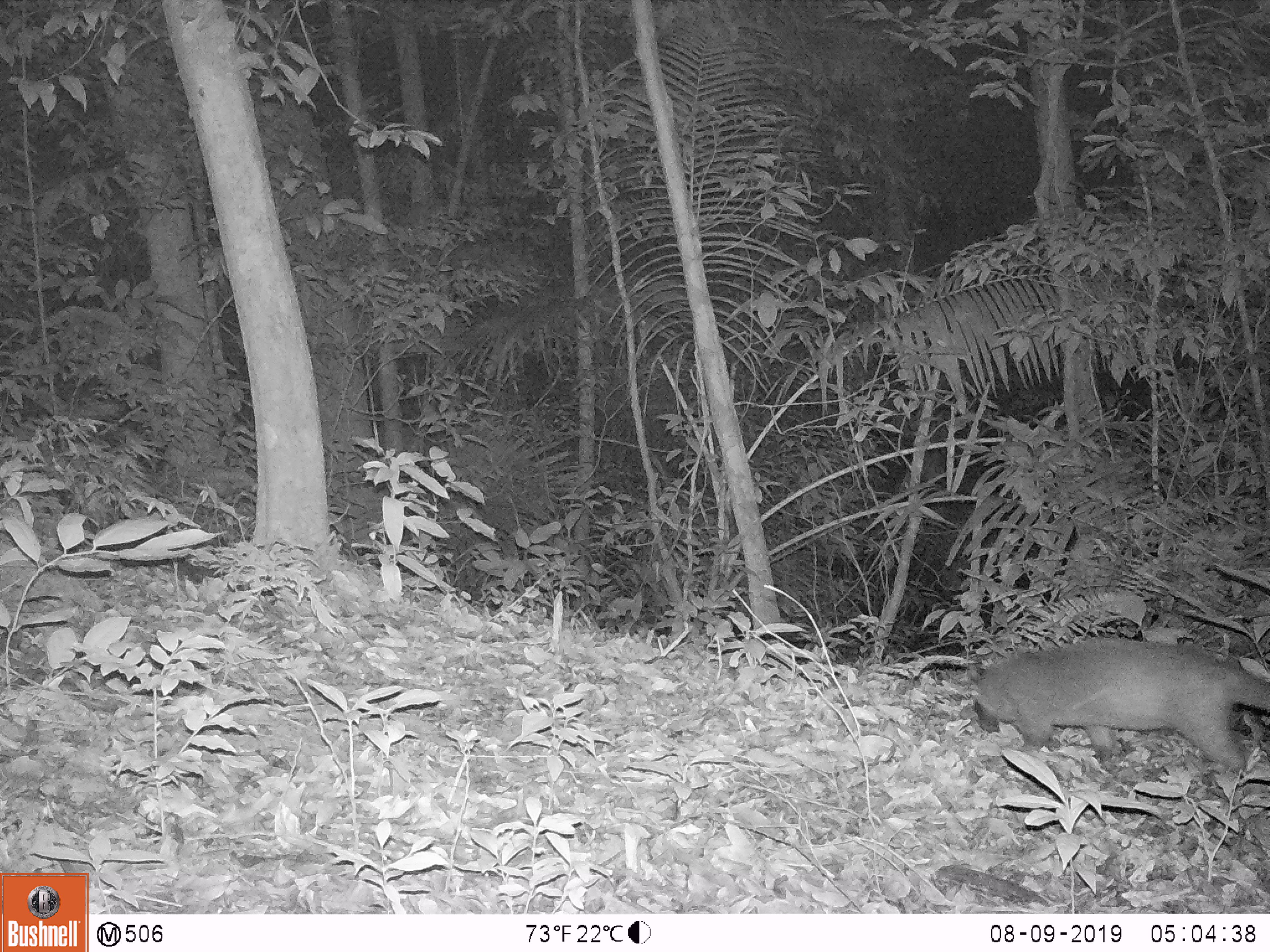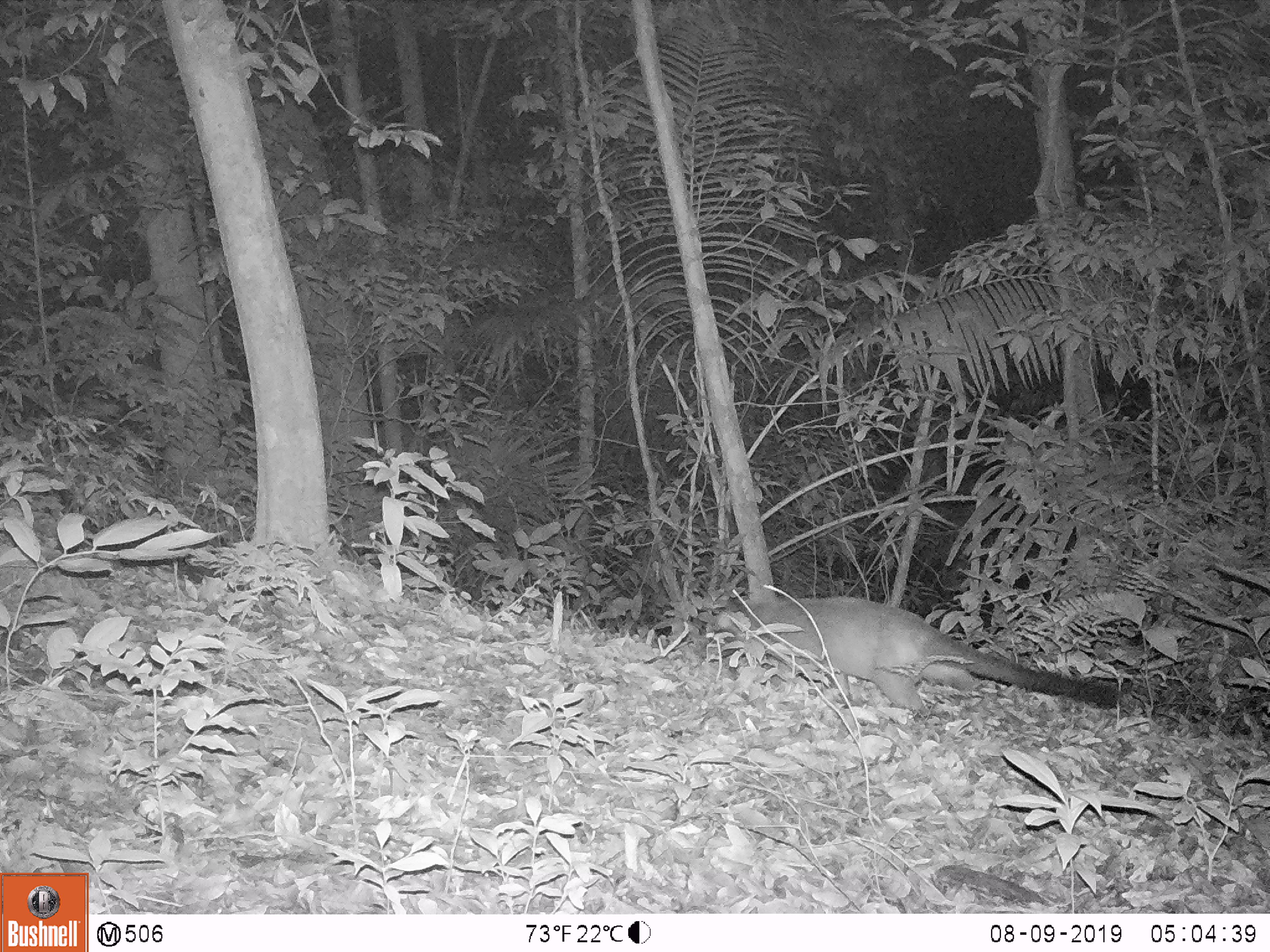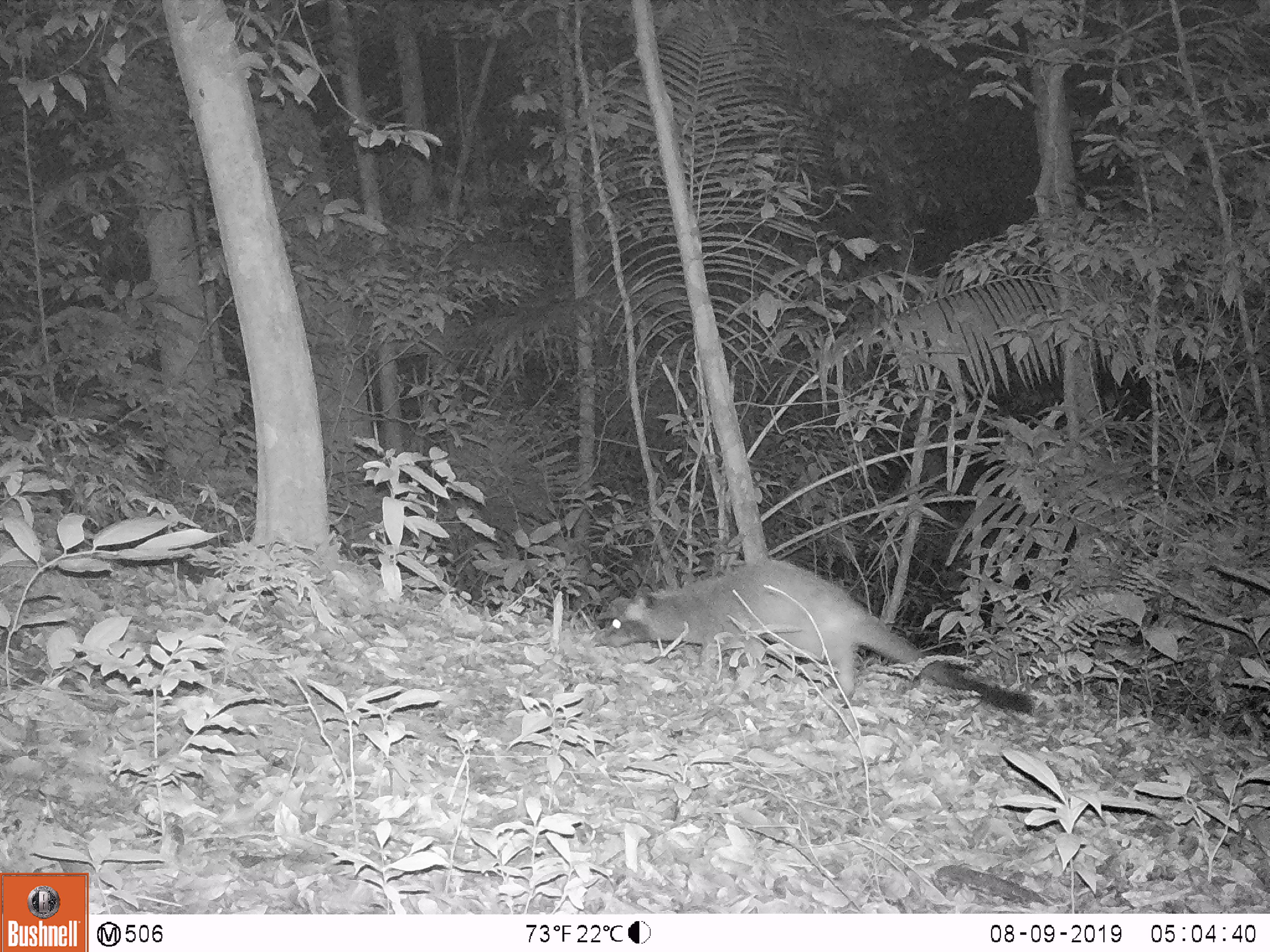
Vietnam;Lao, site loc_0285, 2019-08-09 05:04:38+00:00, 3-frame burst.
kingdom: Animalia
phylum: Chordata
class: Mammalia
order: Carnivora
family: Viverridae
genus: Paguma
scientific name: Paguma larvata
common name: masked palm civet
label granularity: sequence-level